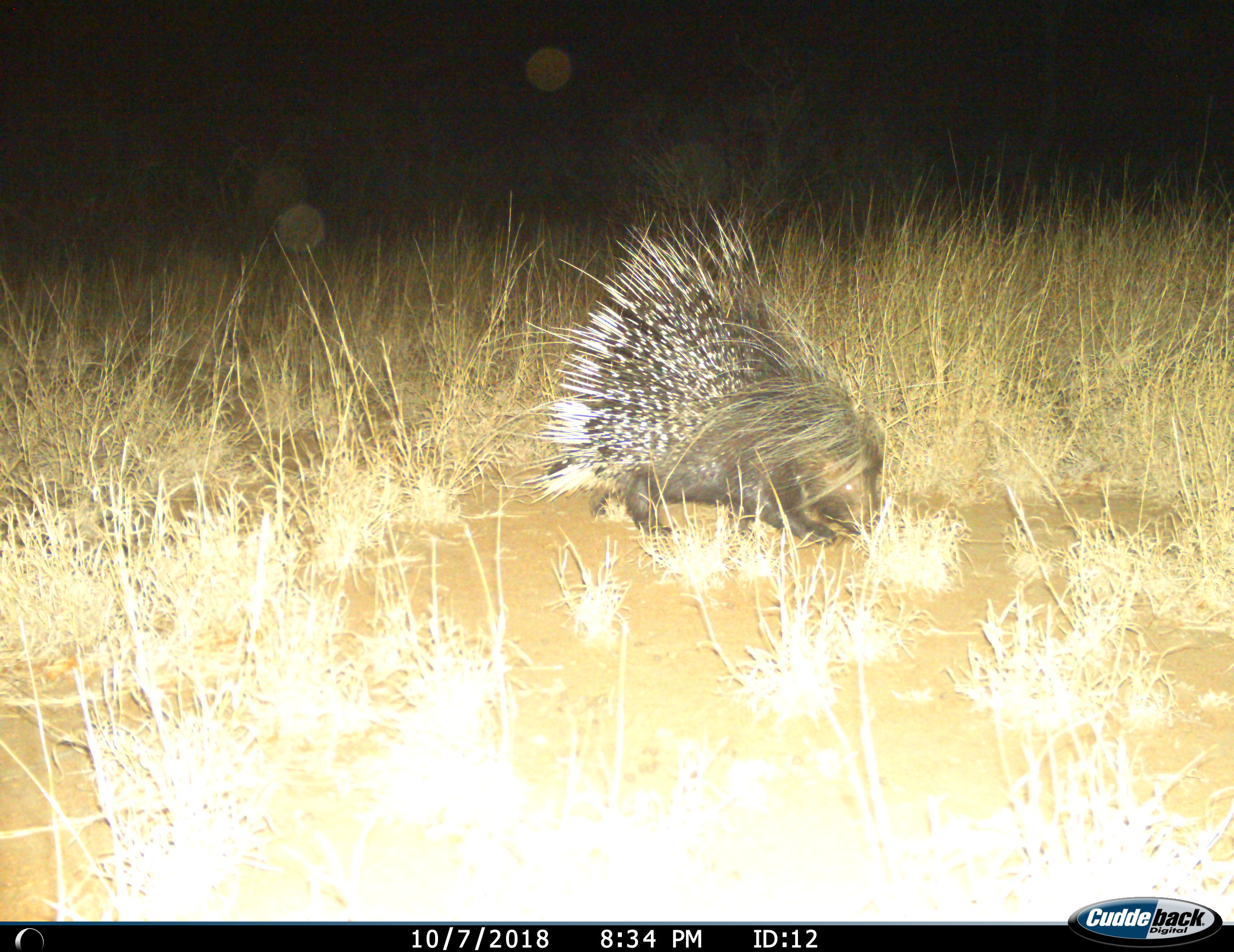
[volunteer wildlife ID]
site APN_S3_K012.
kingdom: Animalia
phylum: Chordata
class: Mammalia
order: Rodentia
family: Hystricidae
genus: Hystrix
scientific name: Hystrix cristata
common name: crested porcupine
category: porcupine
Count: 1.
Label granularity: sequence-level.